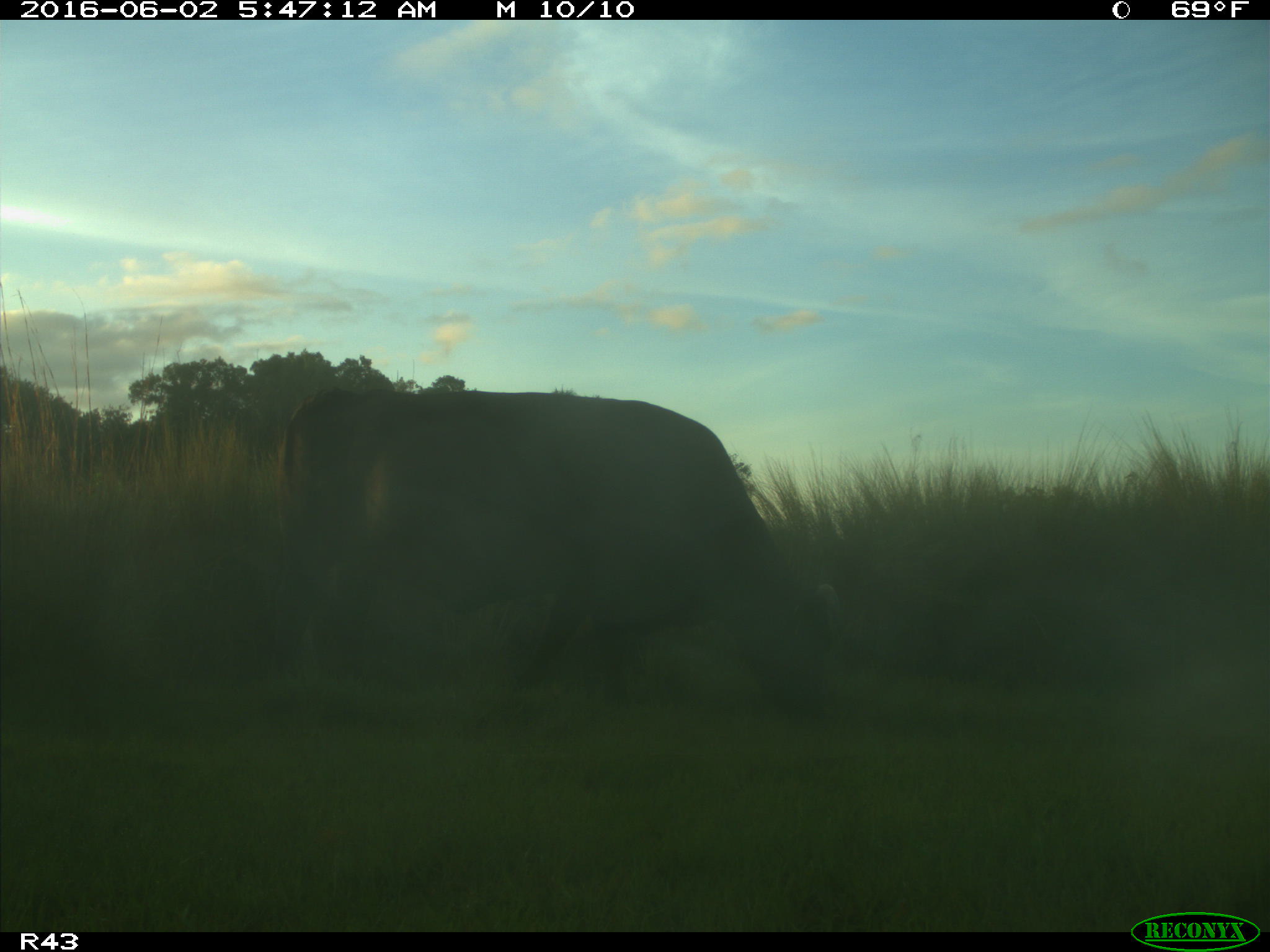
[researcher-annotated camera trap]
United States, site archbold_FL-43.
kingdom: Animalia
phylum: Chordata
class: Mammalia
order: Artiodactyla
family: Bovidae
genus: Bos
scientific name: Bos taurus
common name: domestic cow